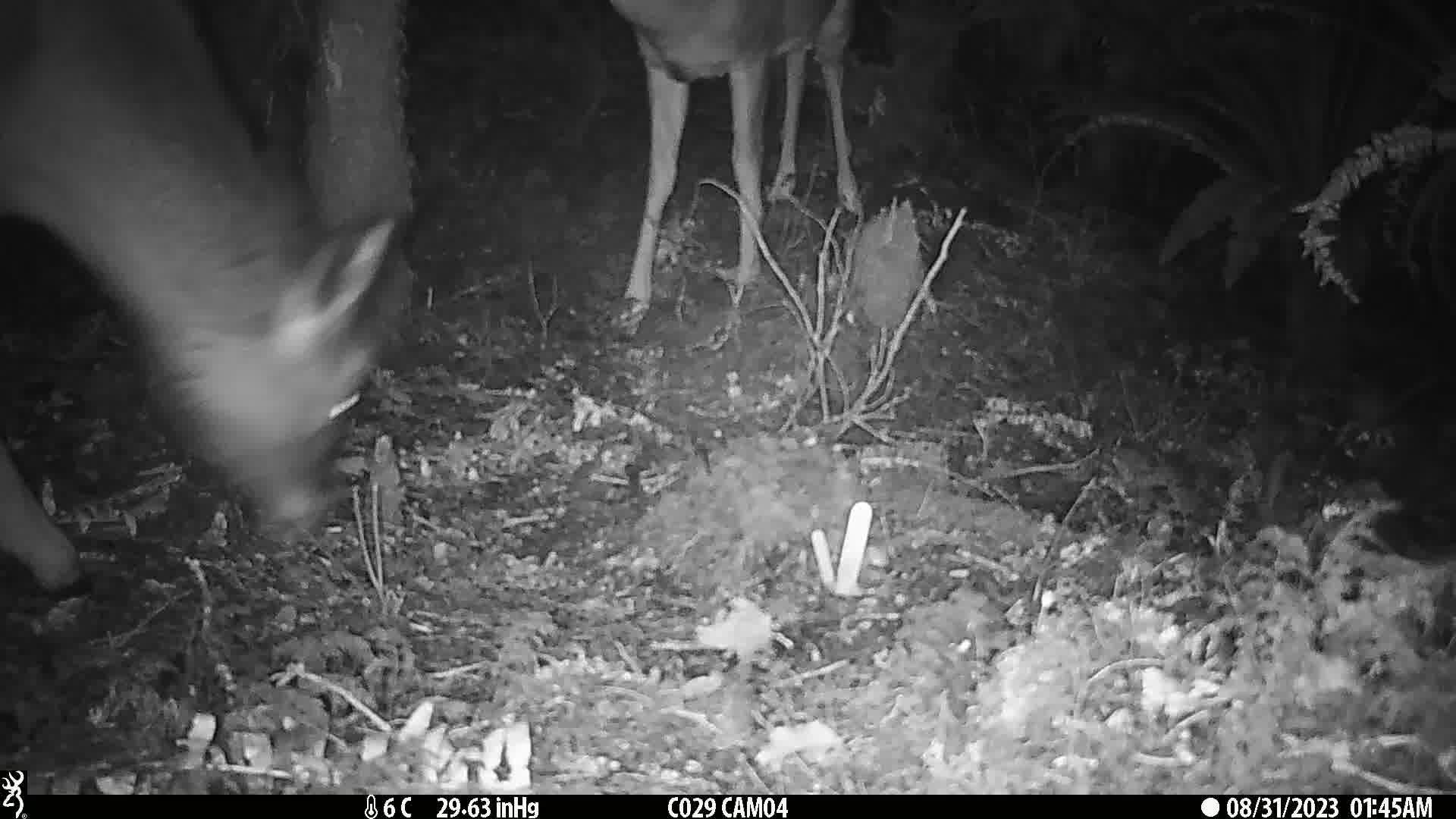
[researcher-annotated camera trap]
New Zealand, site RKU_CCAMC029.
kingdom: Animalia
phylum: Chordata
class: Mammalia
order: Artiodactyla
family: Cervidae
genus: Odocoileus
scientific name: Odocoileus virginianus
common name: white-tailed deer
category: white tailed deer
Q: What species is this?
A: White tailed deer (white-tailed deer) (Odocoileus virginianus).